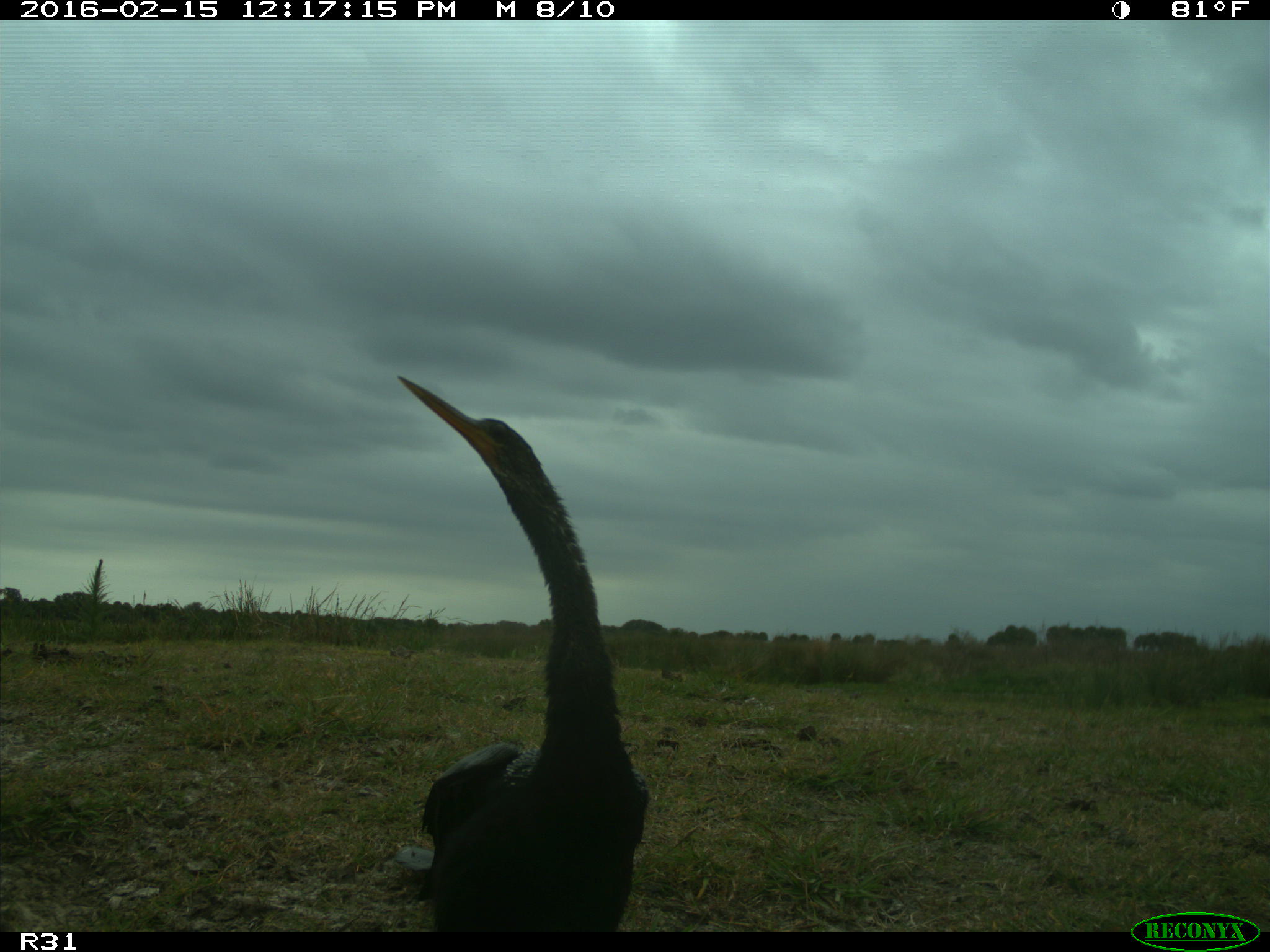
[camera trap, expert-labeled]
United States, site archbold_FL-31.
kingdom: Animalia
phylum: Chordata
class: Aves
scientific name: Aves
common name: birds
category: unidentified bird